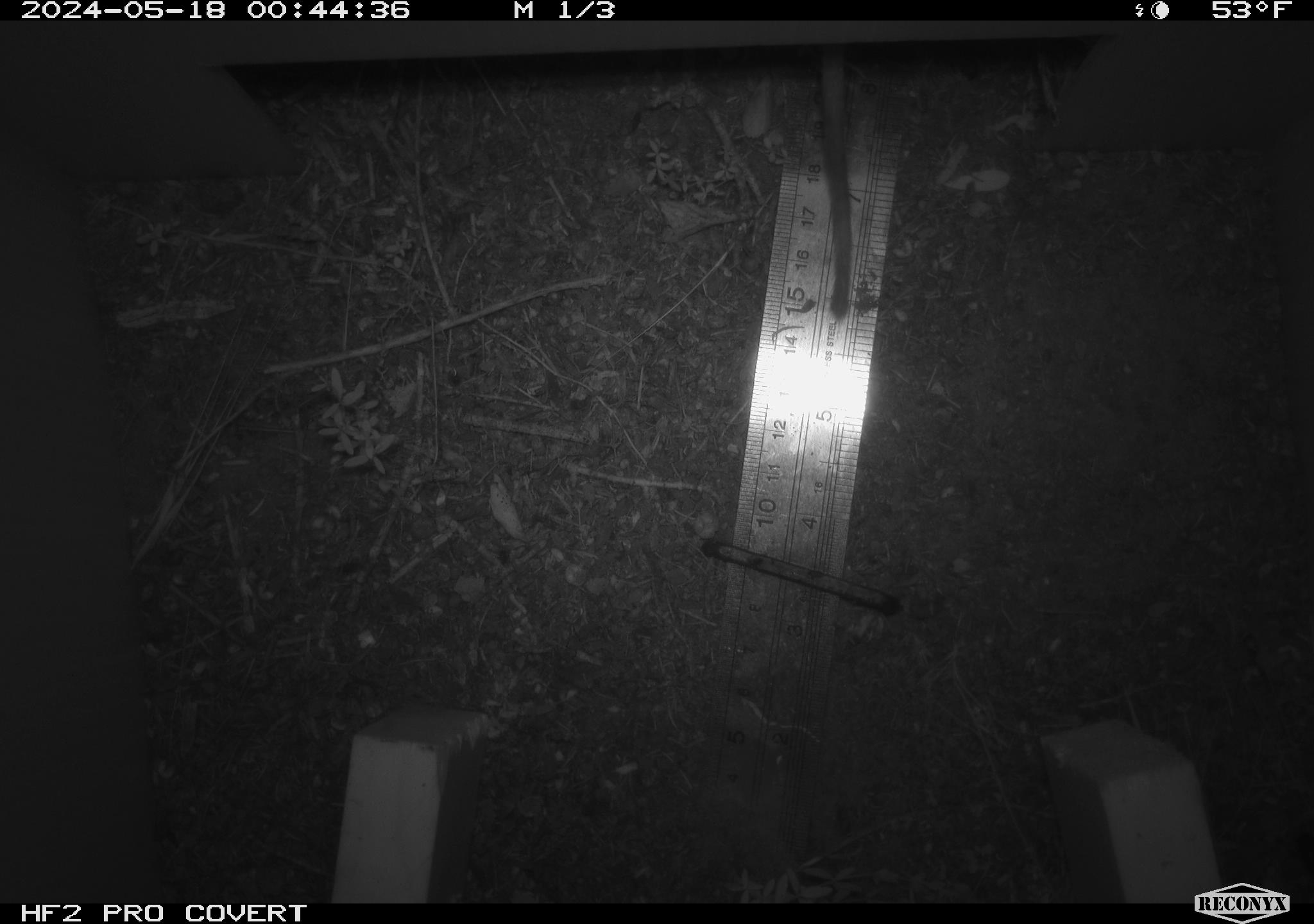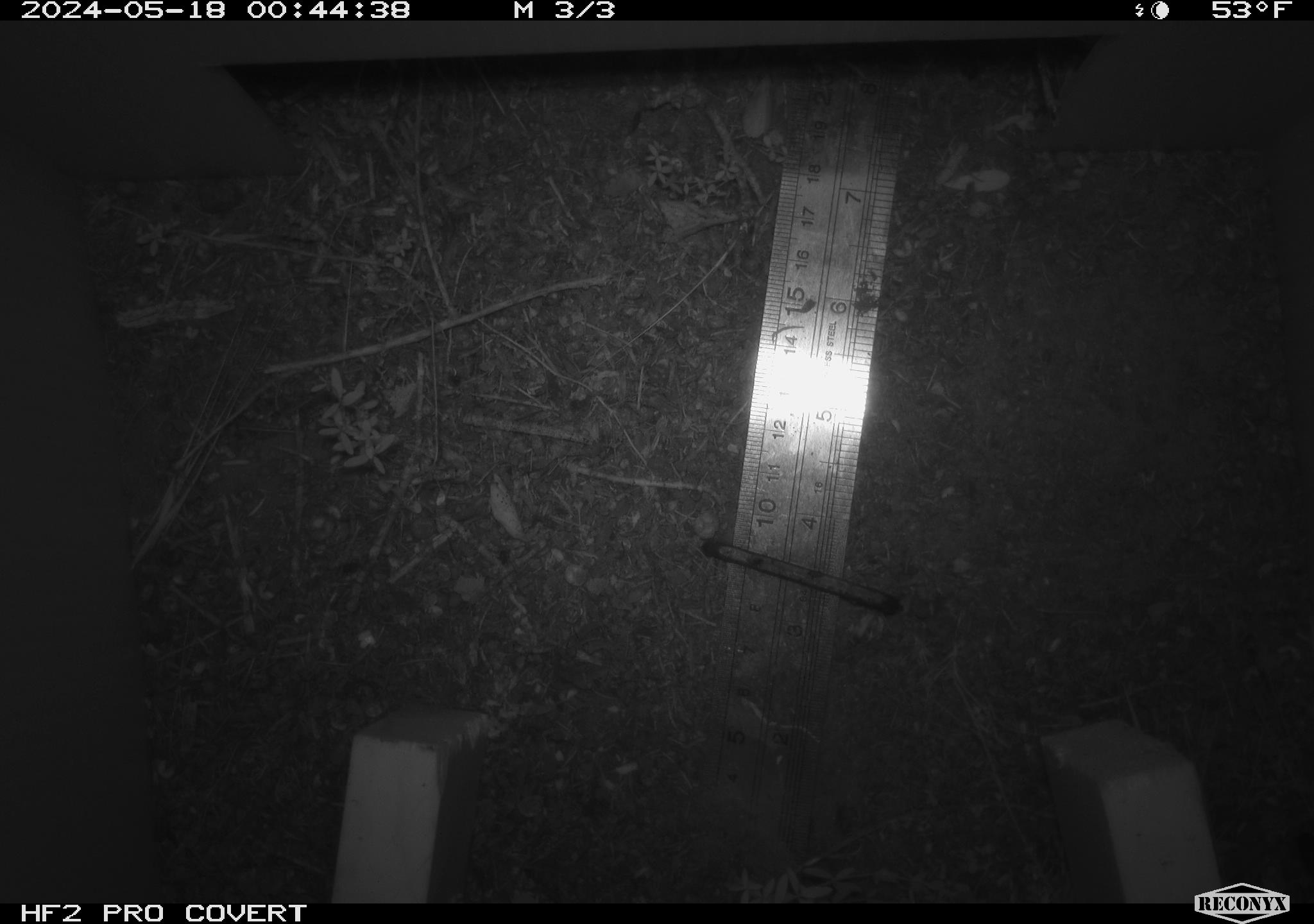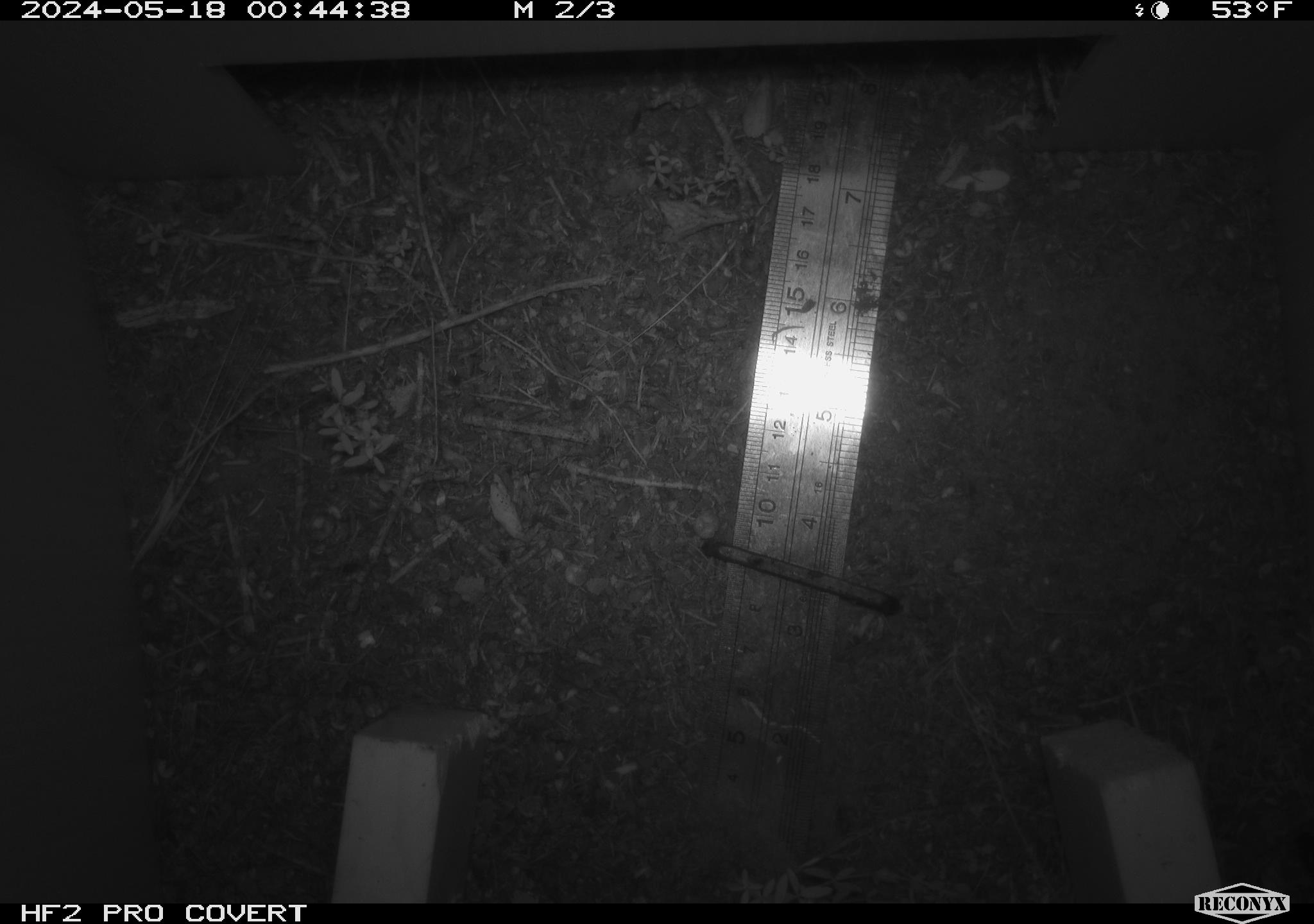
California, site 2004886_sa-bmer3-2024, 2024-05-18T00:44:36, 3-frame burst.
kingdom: Animalia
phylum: Chordata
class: Mammalia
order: Rodentia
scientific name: Rodentia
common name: mouse species